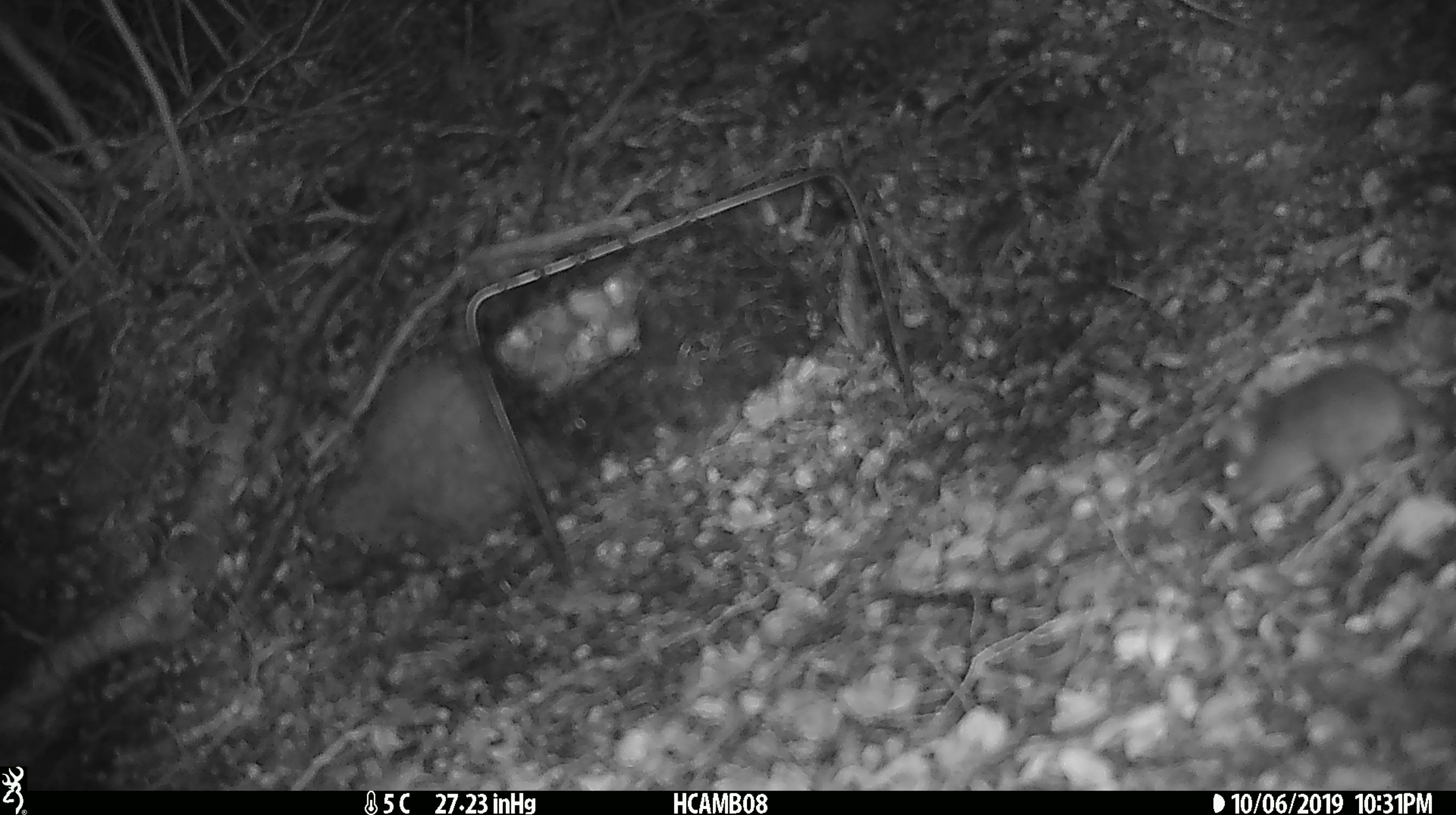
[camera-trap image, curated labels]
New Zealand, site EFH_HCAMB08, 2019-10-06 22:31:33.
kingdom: Animalia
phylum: Chordata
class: Mammalia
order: Rodentia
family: Muridae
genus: Mus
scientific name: Mus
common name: mouse